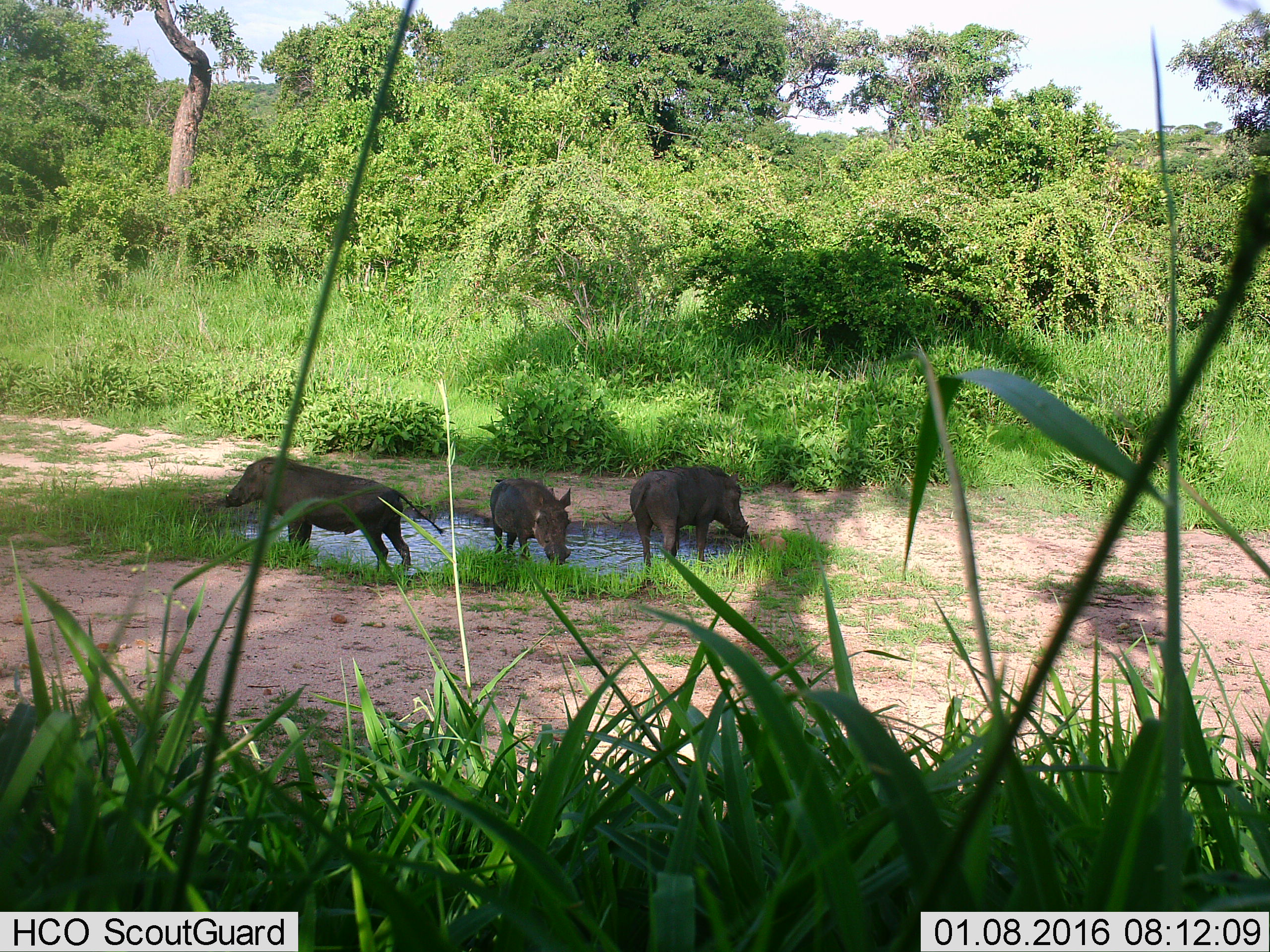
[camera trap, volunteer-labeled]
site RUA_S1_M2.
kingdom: Animalia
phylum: Chordata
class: Mammalia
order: Artiodactyla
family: Suidae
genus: Phacochoerus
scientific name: Phacochoerus africanus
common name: warthog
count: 3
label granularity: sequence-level